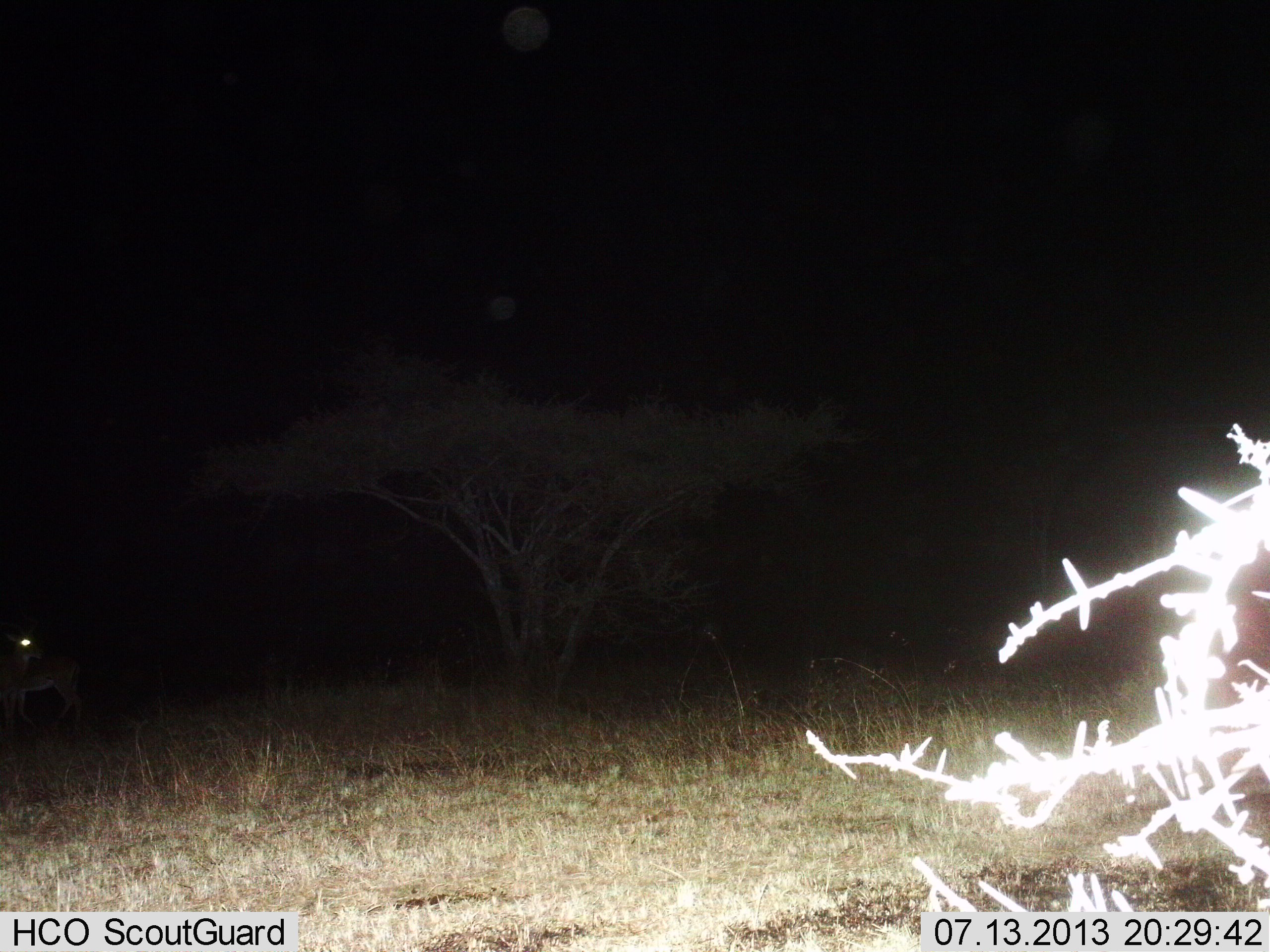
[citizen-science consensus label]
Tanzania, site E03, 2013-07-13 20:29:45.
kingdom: Animalia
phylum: Chordata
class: Mammalia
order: Artiodactyla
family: Bovidae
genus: Aepyceros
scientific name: Aepyceros melampus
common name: impala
Impala (Aepyceros melampus), count 1. Behavior (volunteer vote fractions): standing 100%, resting 0%, moving 14%, interacting 0%. Young present (vote fraction): 0%. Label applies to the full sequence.